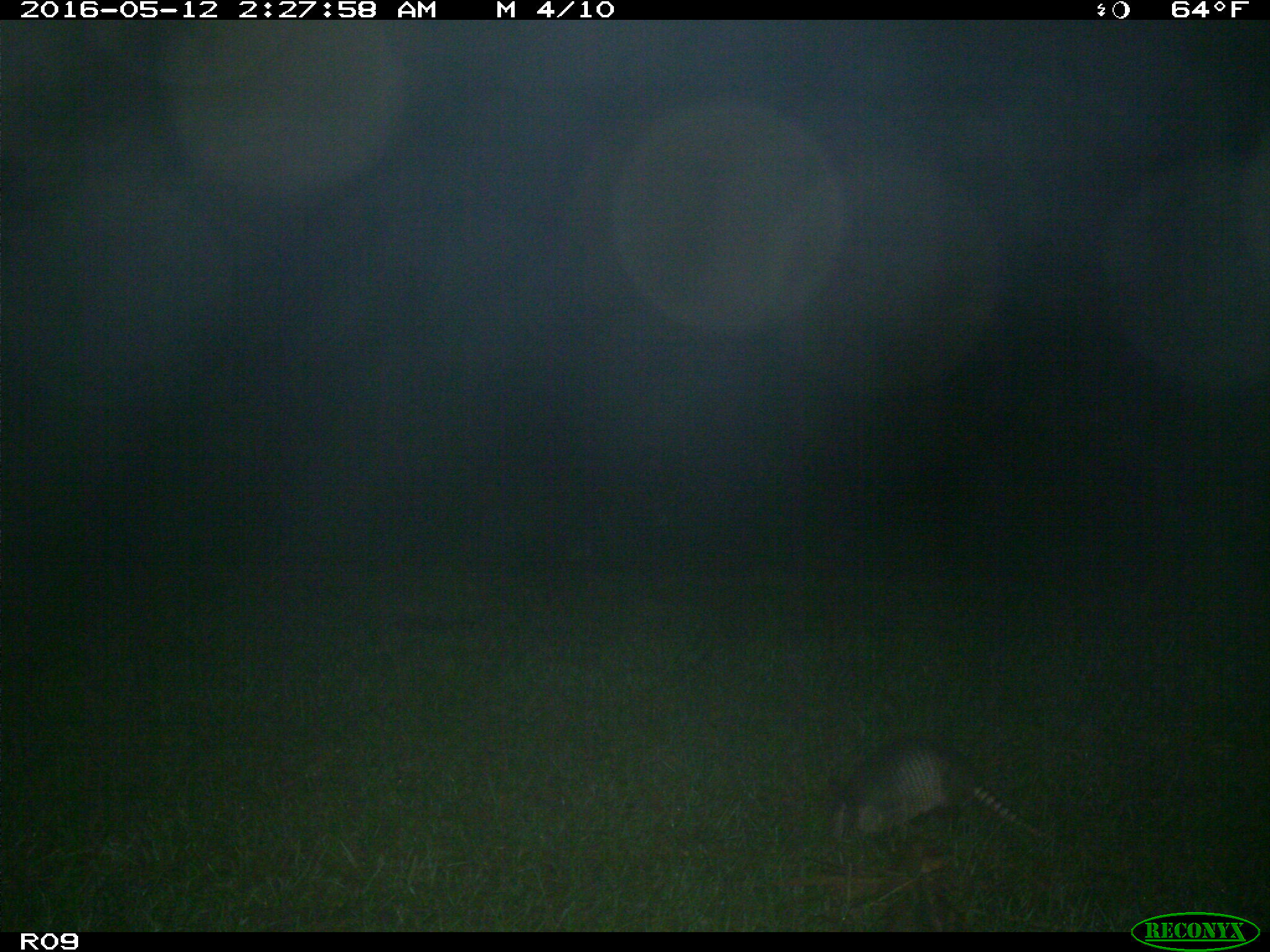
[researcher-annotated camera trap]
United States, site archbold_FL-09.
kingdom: Animalia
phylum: Chordata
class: Mammalia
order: Cingulata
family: Dasypodidae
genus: Dasypus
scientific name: Dasypus novemcinctus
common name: nine-banded armadillo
Dasypus novemcinctus (nine-banded armadillo).